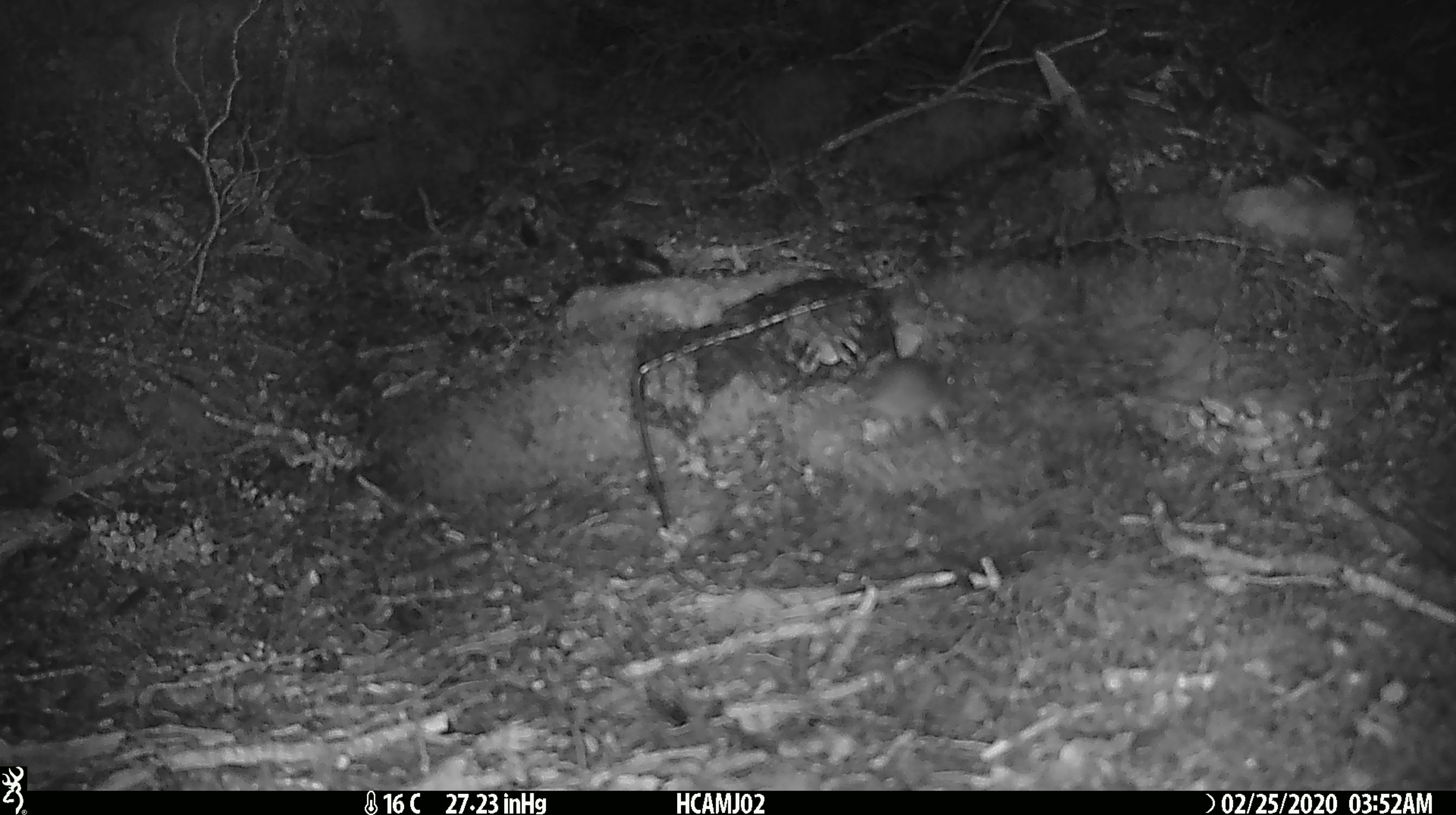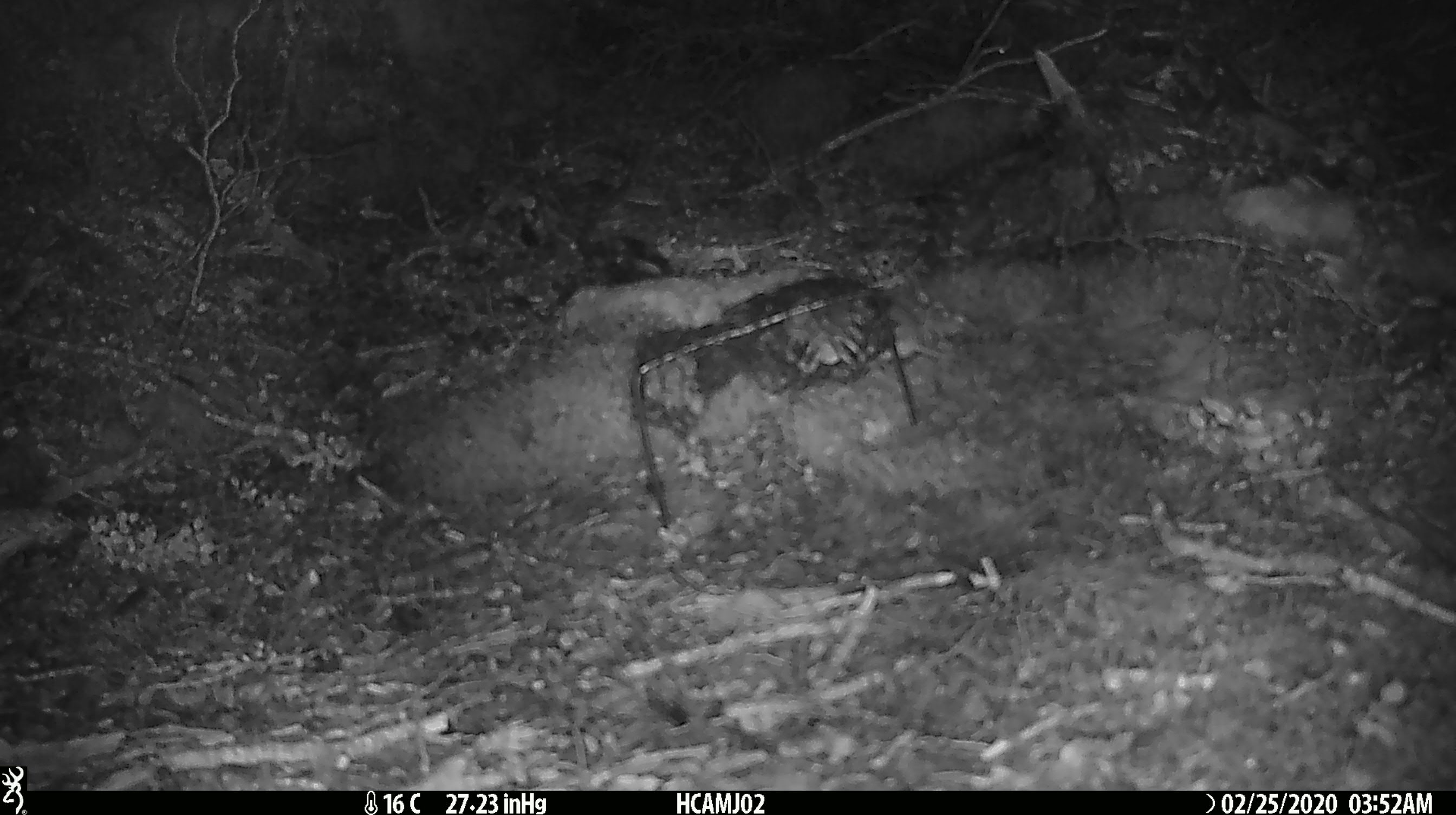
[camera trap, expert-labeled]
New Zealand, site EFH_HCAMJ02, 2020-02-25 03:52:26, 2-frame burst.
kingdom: Animalia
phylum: Chordata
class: Mammalia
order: Rodentia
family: Muridae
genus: Mus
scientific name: Mus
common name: mouse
Mouse (Mus).